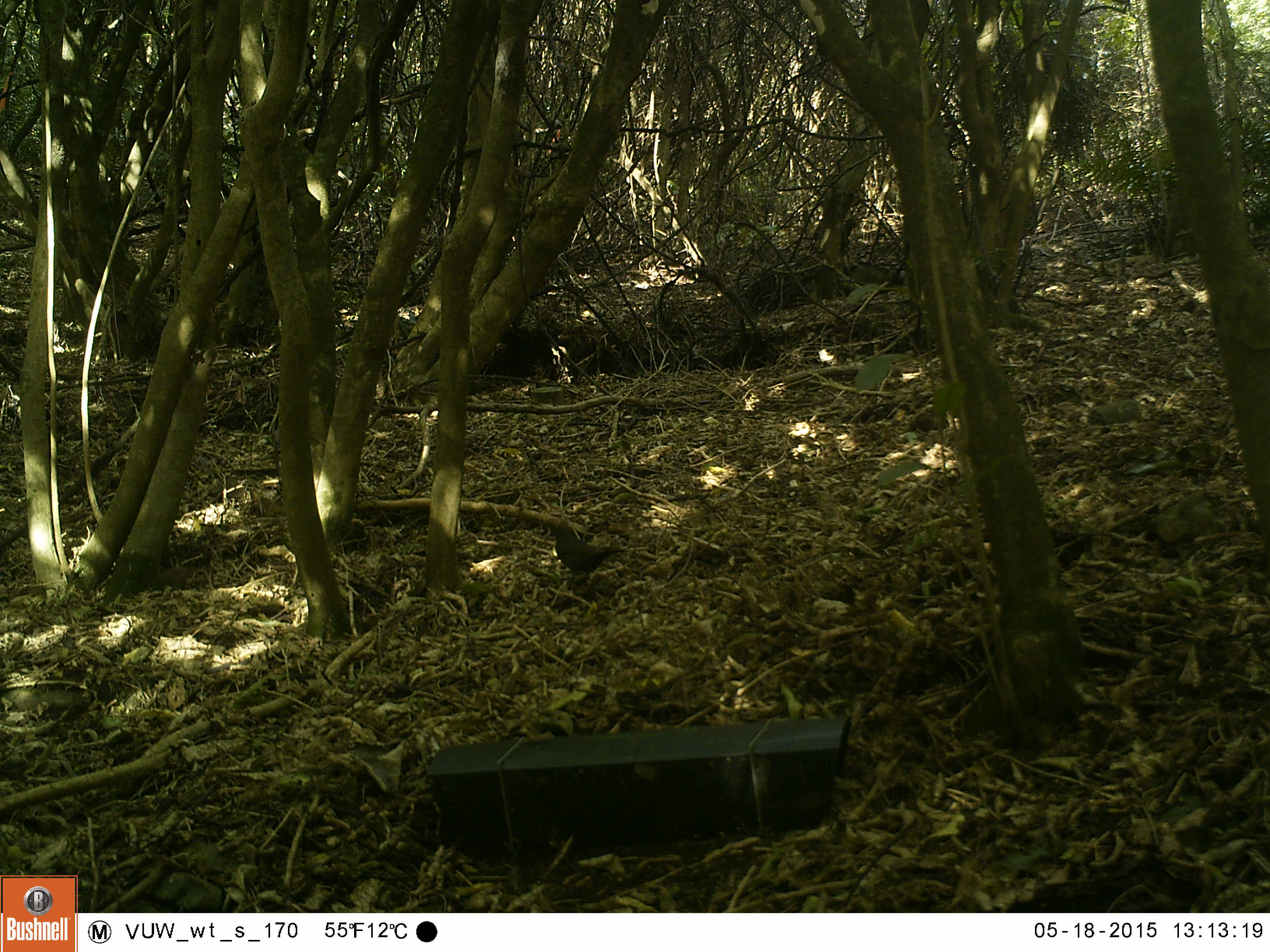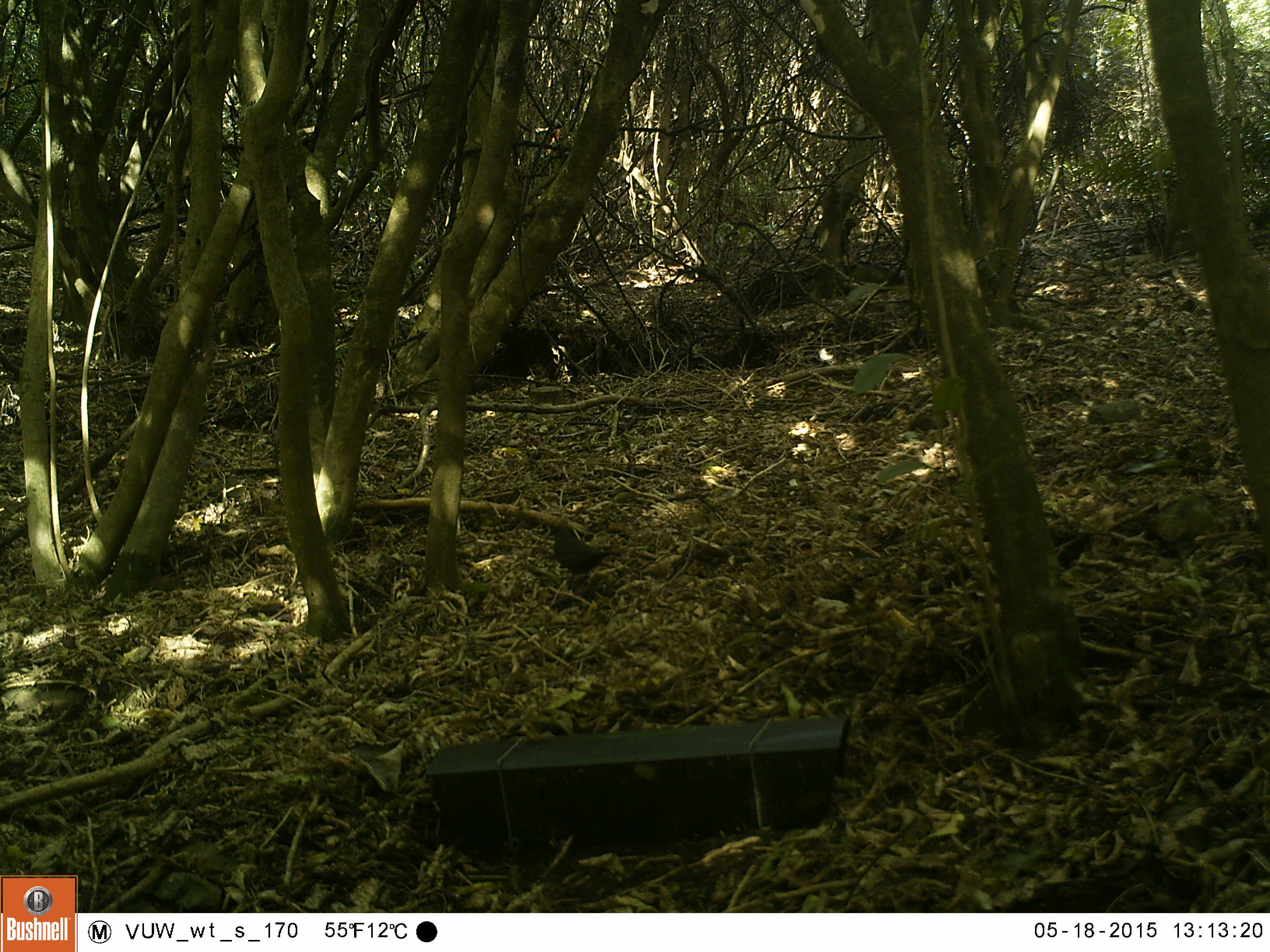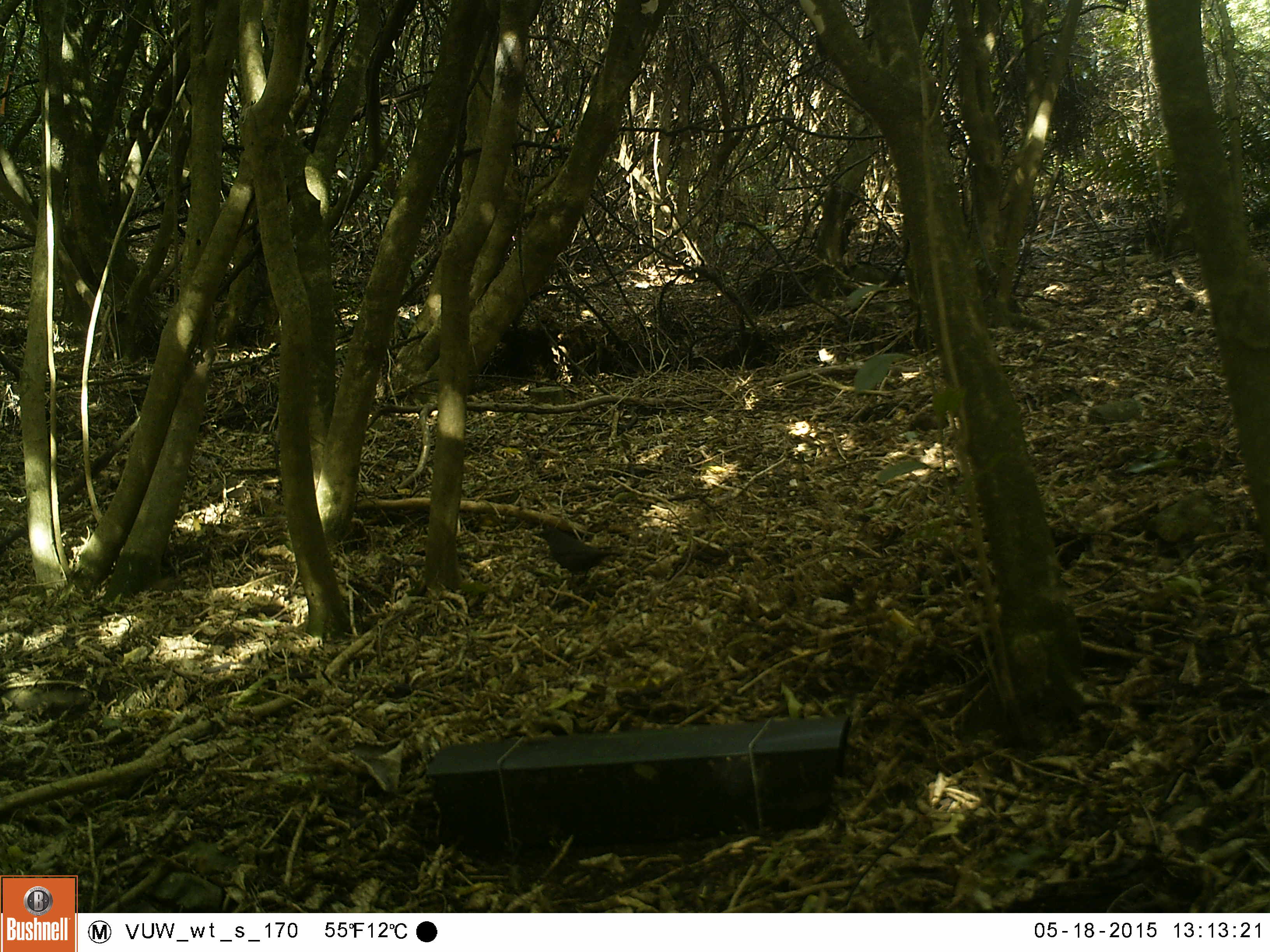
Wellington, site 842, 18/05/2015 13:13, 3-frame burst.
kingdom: Animalia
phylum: Chordata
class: Aves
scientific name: Aves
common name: bird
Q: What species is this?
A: Bird (Aves).